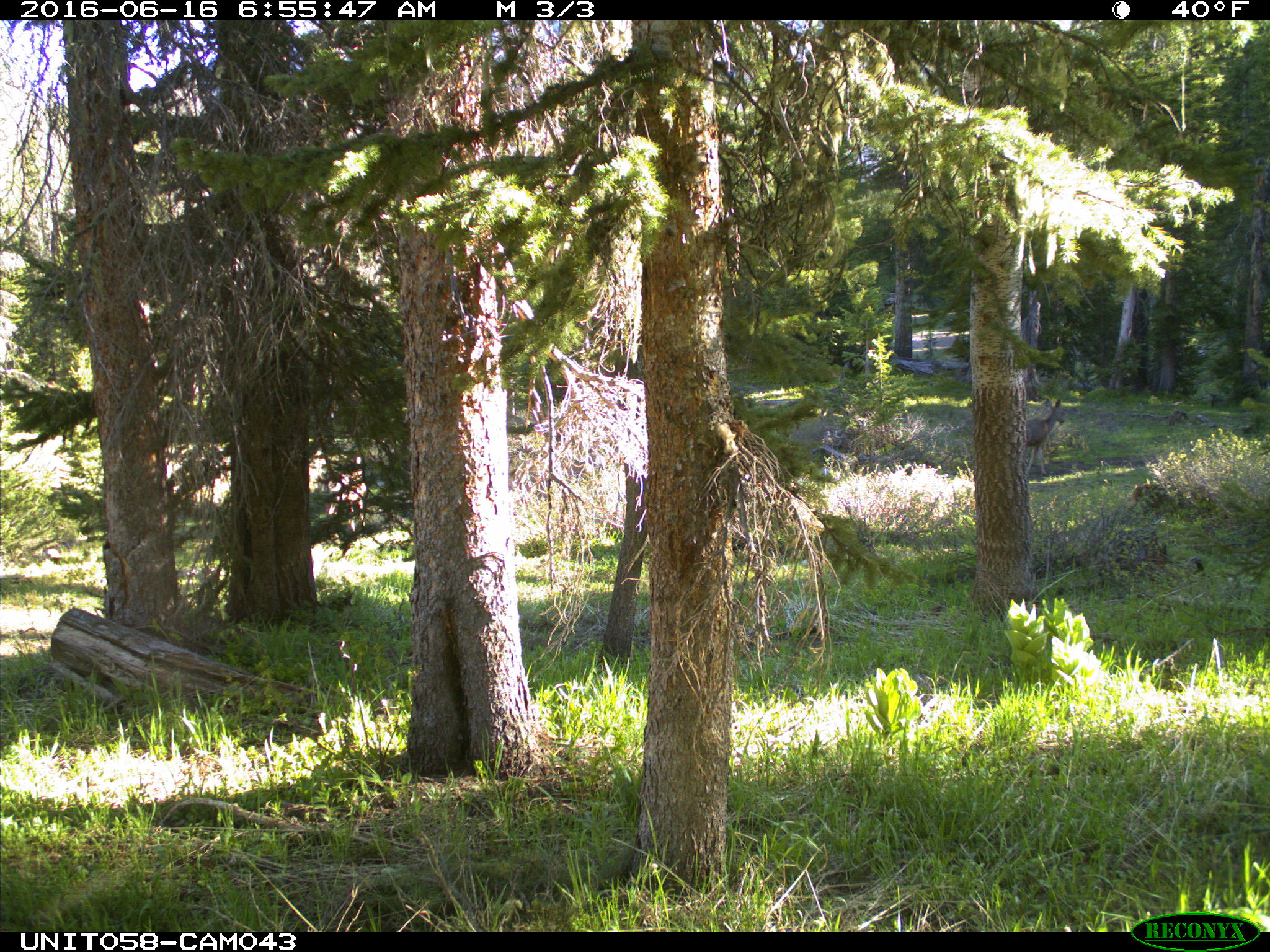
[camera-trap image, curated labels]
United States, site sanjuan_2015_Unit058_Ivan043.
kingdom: Animalia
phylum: Chordata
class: Mammalia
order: Artiodactyla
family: Cervidae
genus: Odocoileus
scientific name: Odocoileus hemionus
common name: mule deer